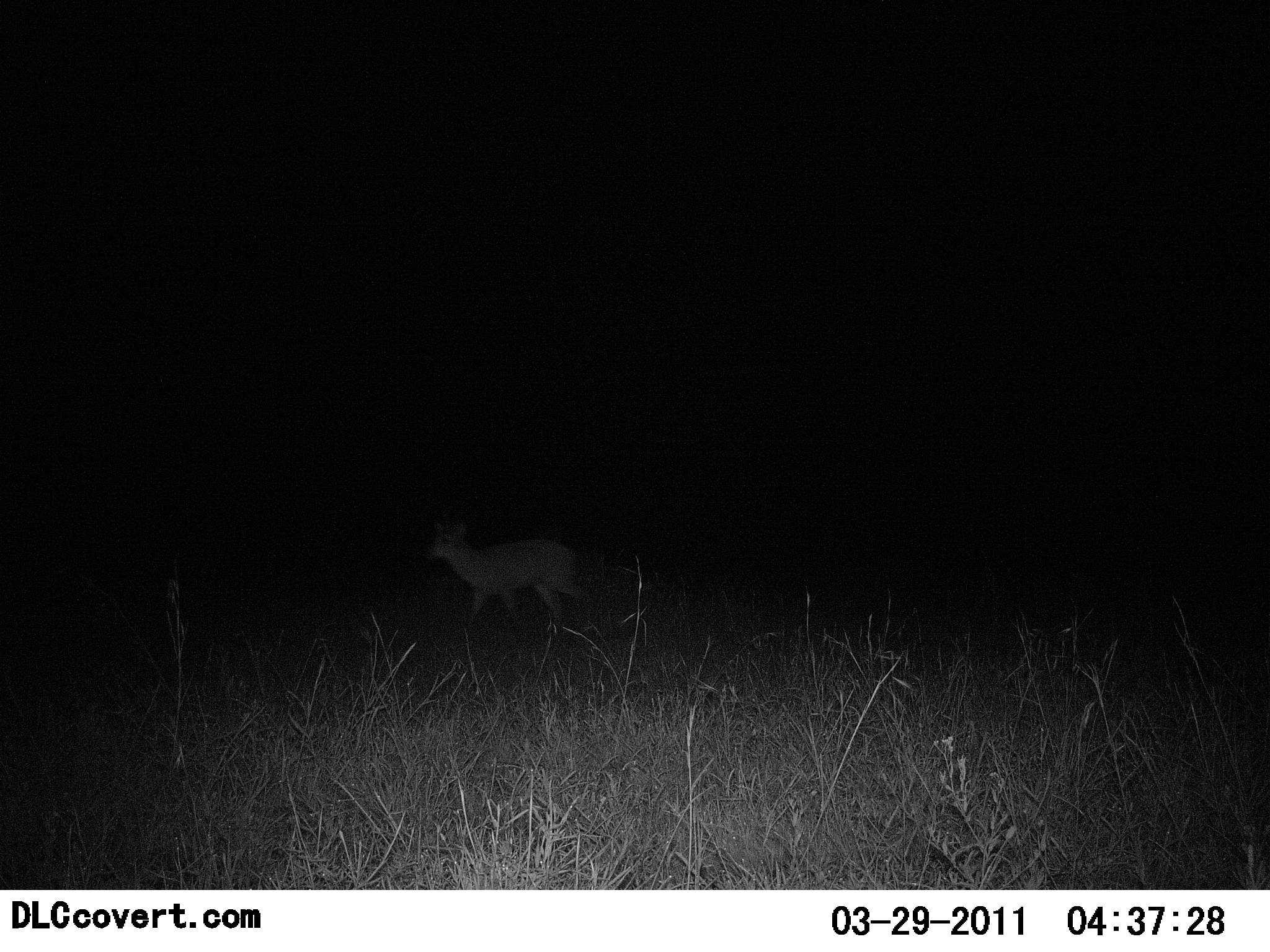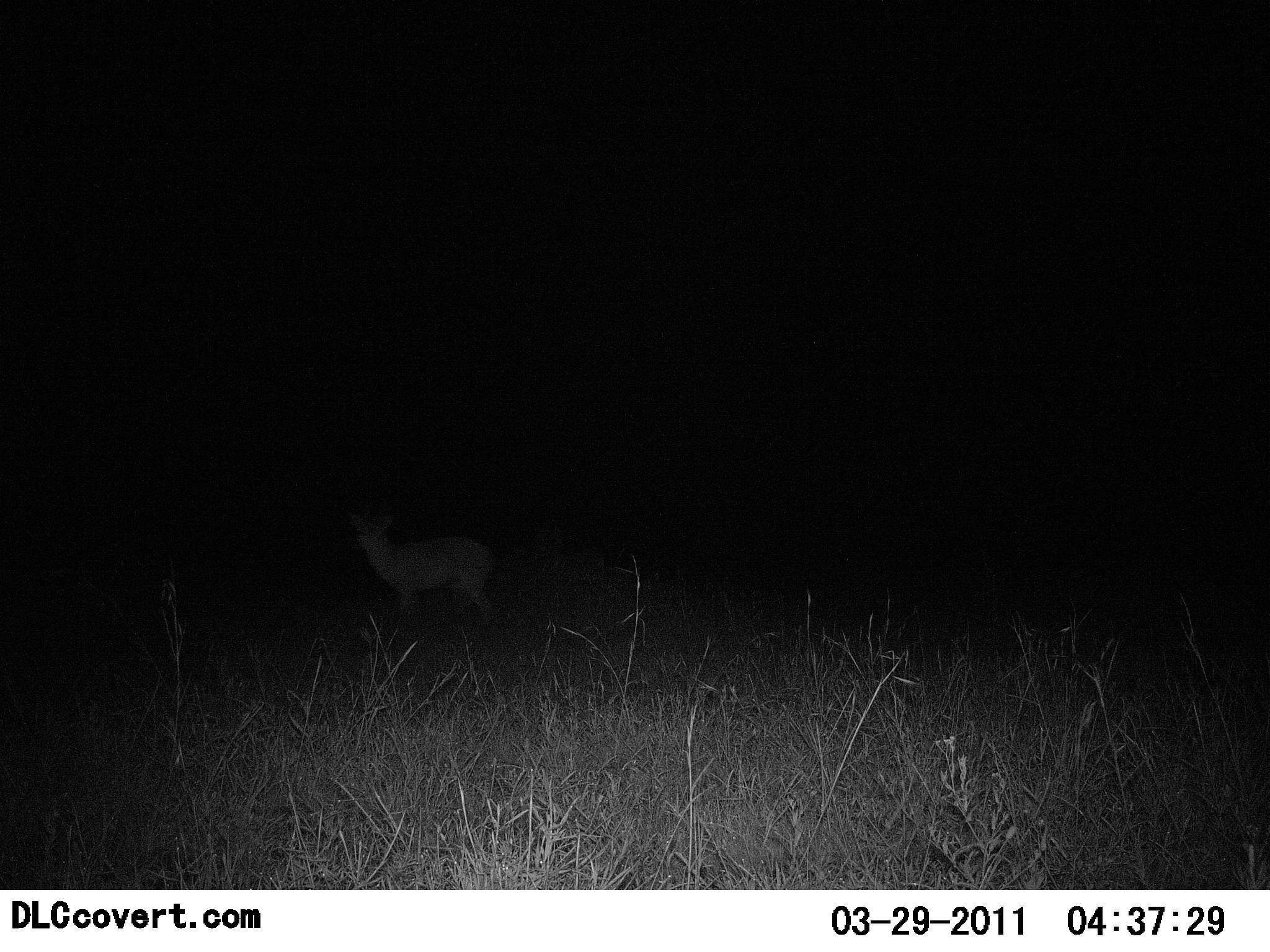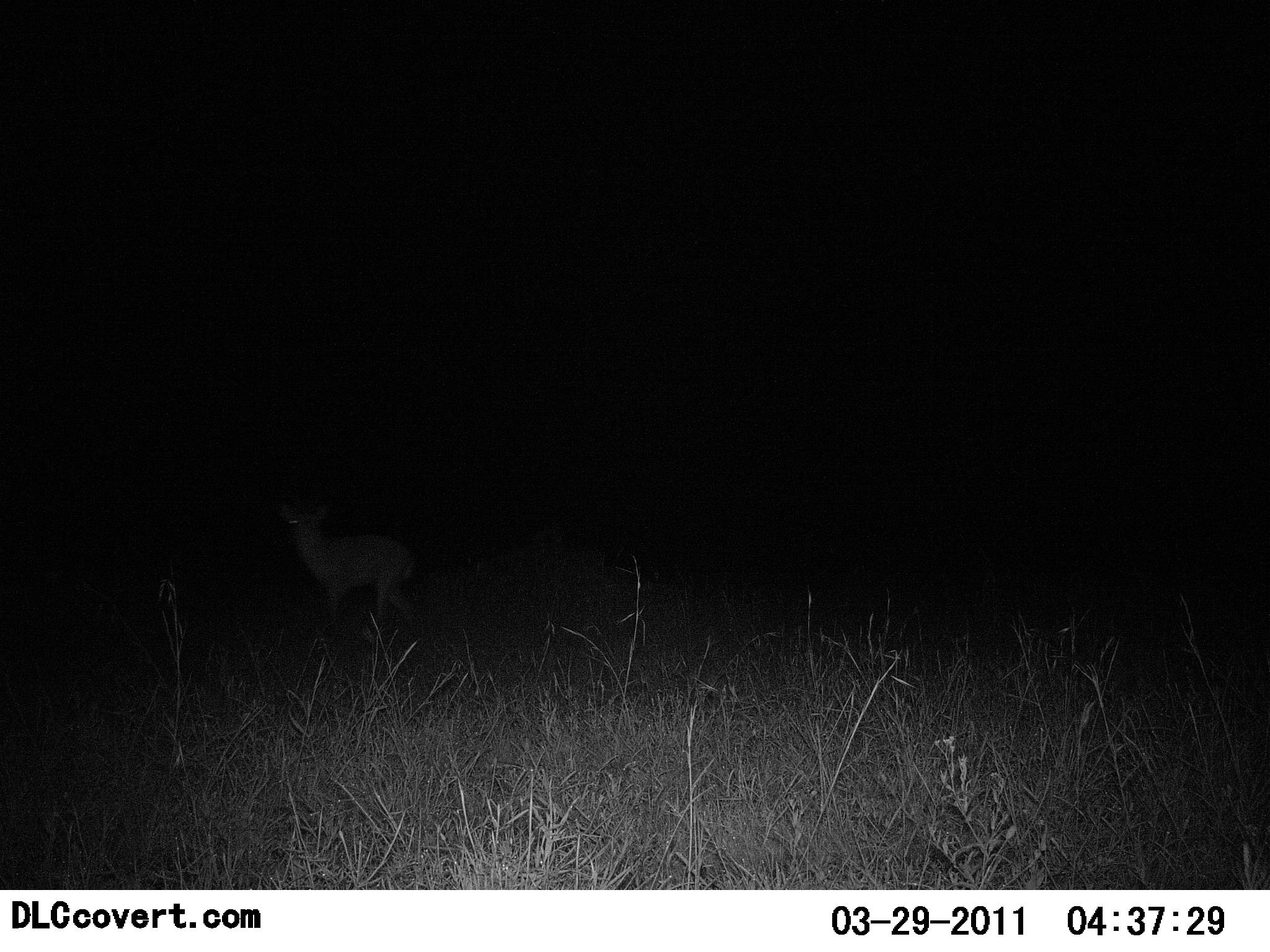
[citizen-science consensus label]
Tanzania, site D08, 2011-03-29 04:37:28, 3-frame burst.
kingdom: Animalia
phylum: Chordata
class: Mammalia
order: Artiodactyla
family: Bovidae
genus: Redunca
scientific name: Redunca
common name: reedbuck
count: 1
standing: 20%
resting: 0%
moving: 80%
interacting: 0%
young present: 0%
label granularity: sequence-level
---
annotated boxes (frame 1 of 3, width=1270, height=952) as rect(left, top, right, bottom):
animal: rect(424, 517, 588, 642)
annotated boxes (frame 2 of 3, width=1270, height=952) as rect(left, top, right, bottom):
animal: rect(346, 507, 500, 634)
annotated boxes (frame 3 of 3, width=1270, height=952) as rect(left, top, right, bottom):
animal: rect(277, 497, 420, 637)